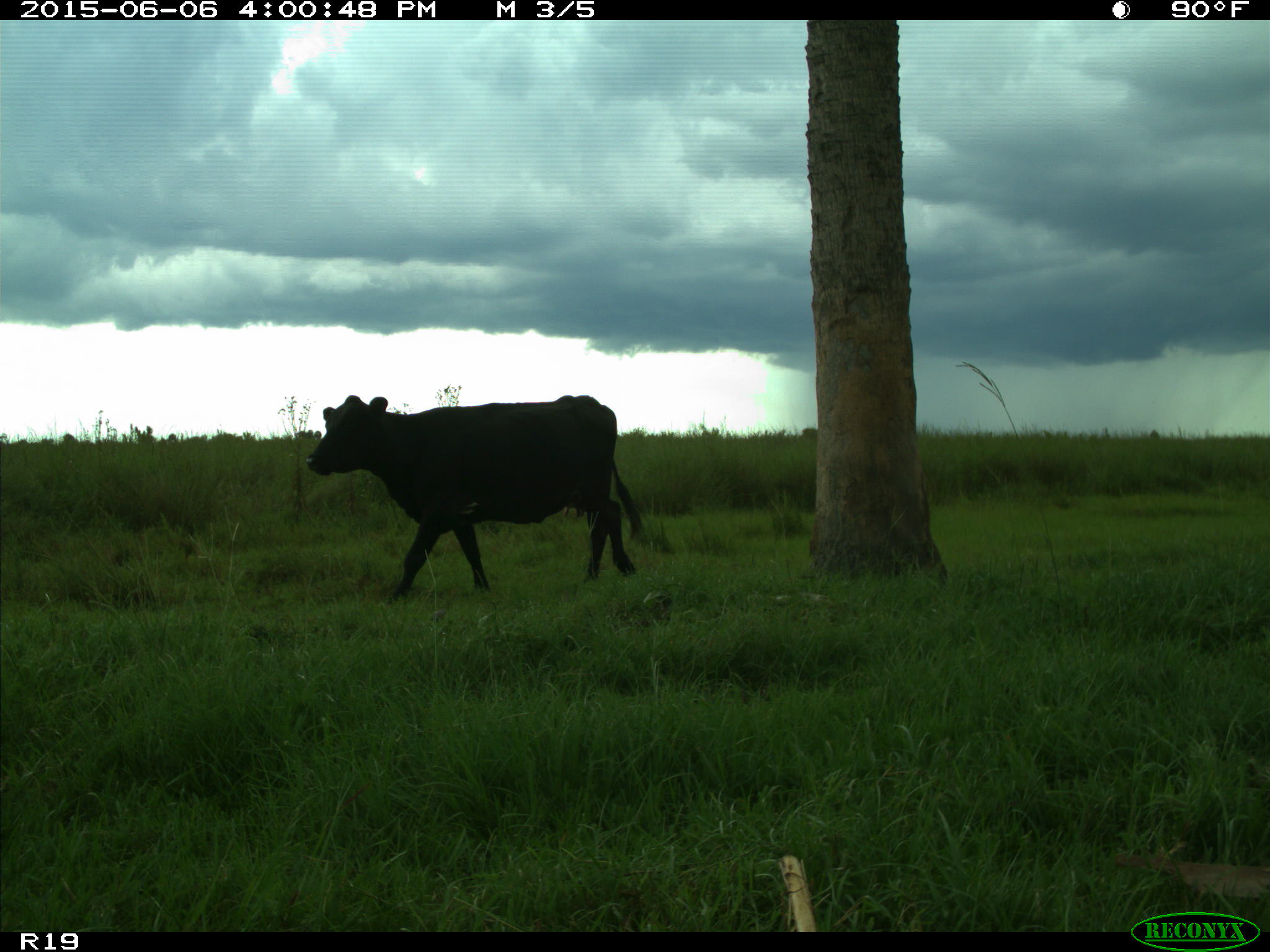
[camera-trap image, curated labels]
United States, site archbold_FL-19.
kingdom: Animalia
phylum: Chordata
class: Mammalia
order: Artiodactyla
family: Bovidae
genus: Bos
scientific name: Bos taurus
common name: domestic cow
Bos taurus (domestic cow).